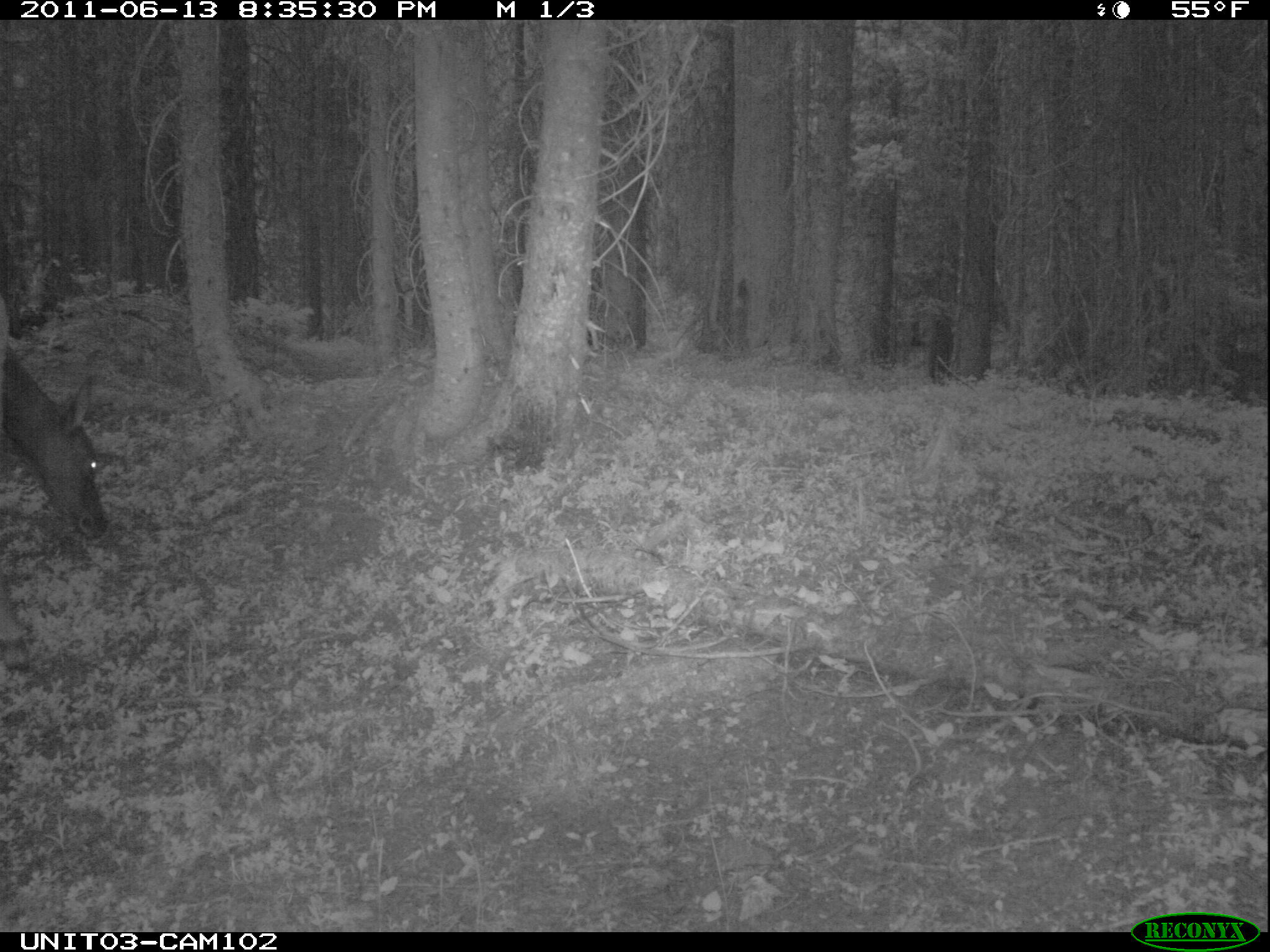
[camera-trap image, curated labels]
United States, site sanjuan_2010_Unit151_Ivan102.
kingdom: Animalia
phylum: Chordata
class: Mammalia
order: Artiodactyla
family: Cervidae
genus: Cervus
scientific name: Cervus elaphus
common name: red deer